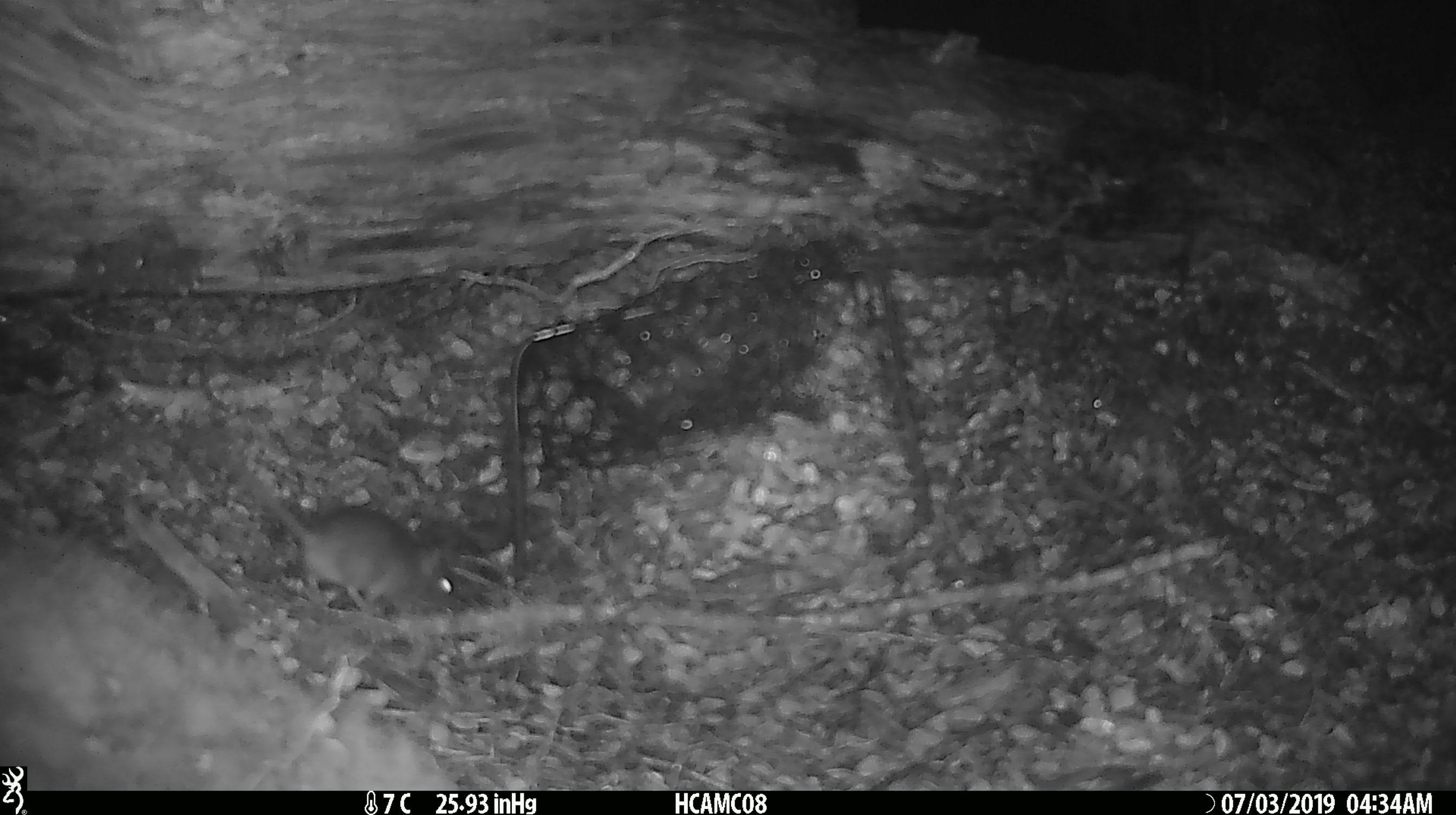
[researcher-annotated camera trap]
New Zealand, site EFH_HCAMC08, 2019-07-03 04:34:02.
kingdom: Animalia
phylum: Chordata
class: Mammalia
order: Rodentia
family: Muridae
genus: Mus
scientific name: Mus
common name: mouse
Mouse (Mus).